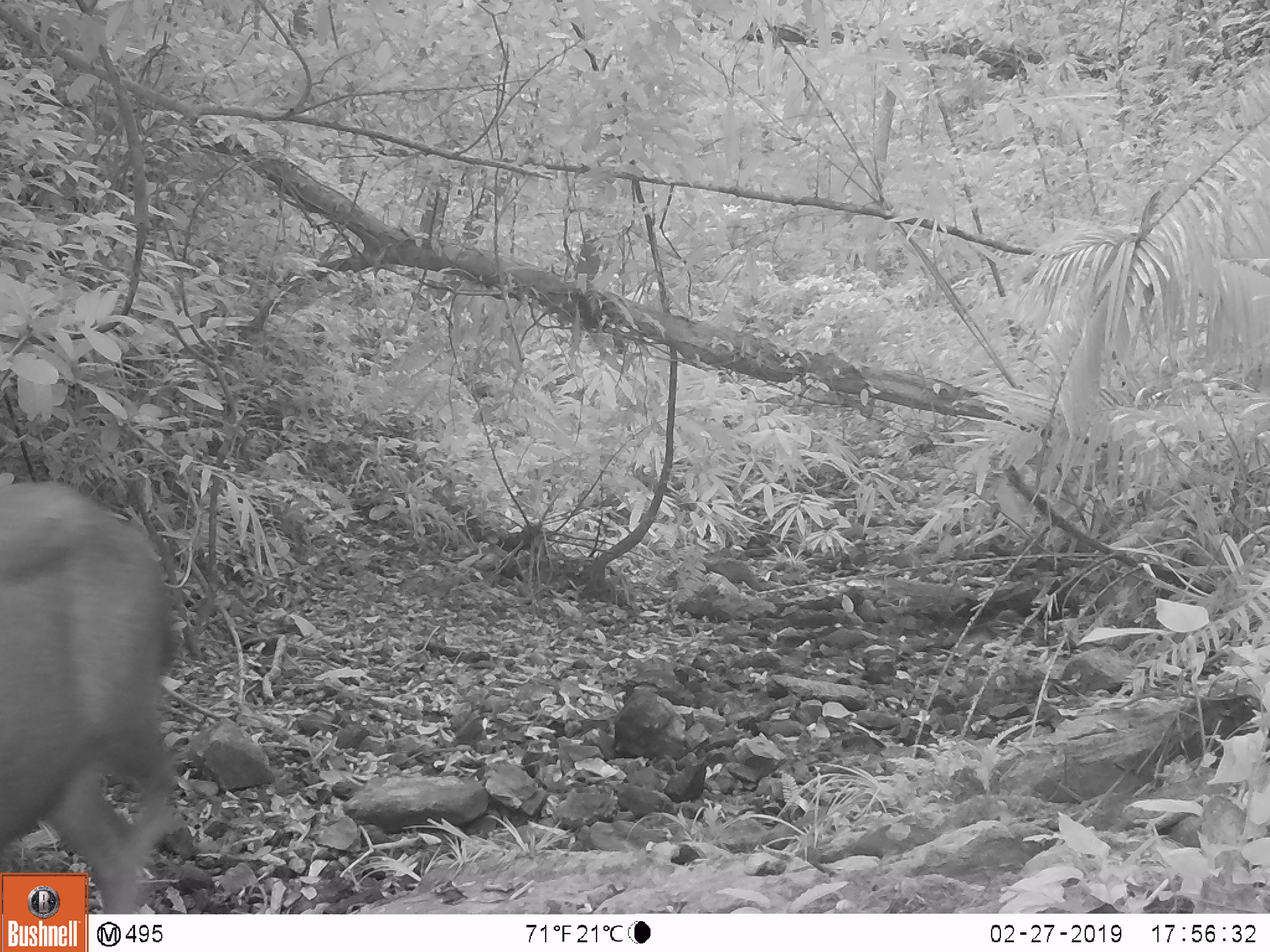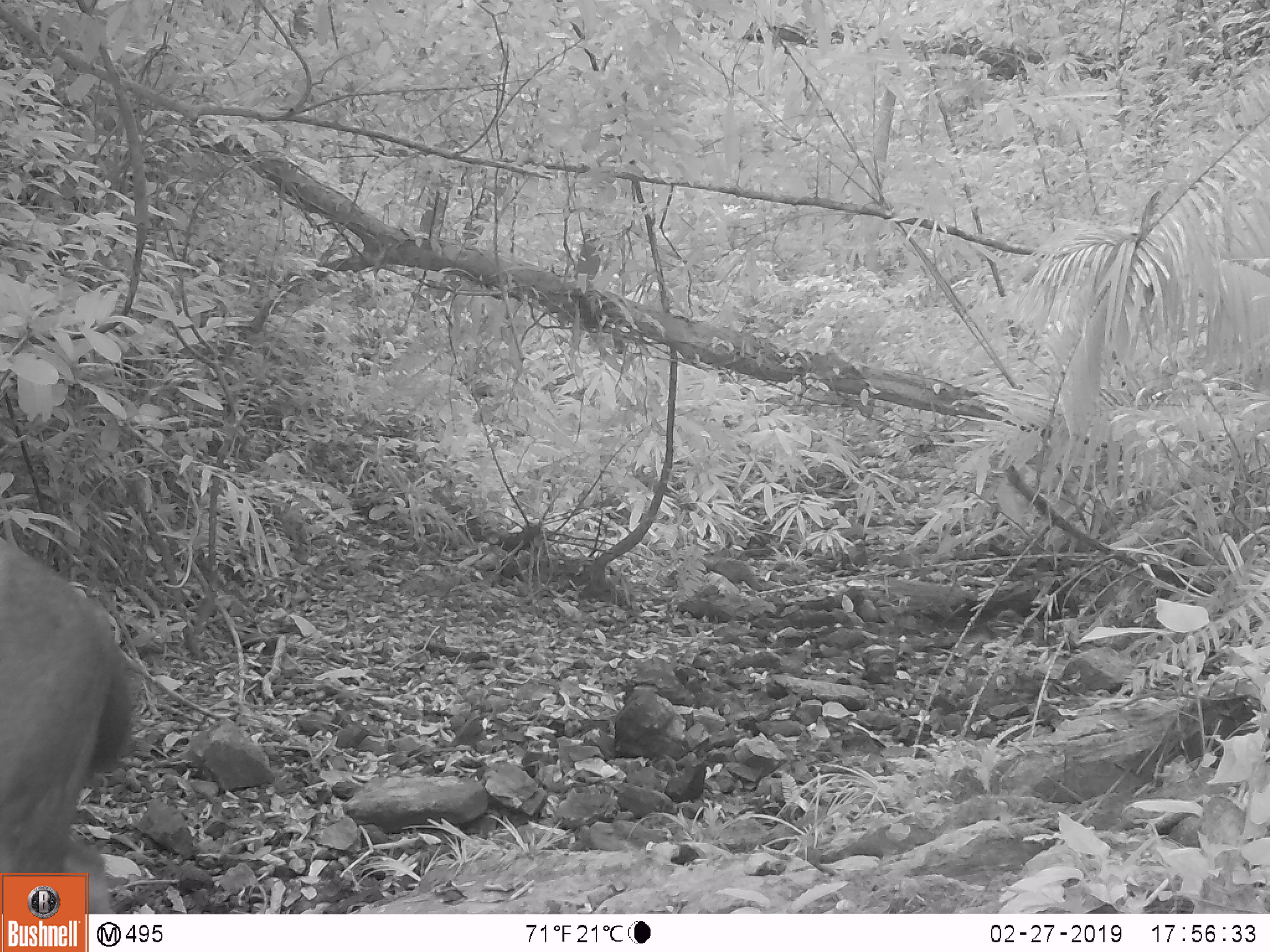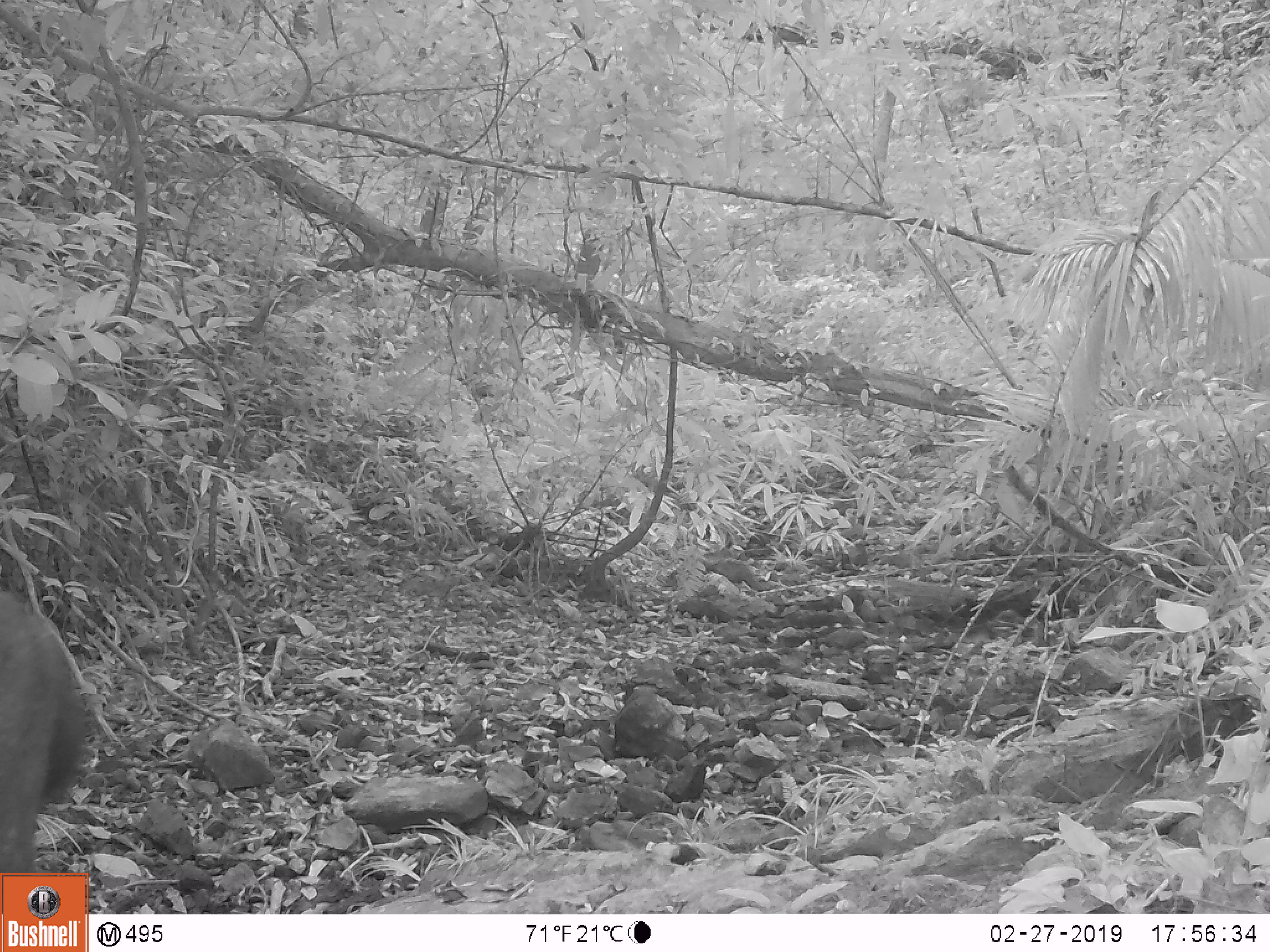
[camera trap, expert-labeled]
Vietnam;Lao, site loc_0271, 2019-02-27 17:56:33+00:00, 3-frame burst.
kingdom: Animalia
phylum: Chordata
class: Mammalia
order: Artiodactyla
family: Cervidae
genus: Rusa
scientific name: Rusa unicolor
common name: sambar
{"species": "sambar (Rusa unicolor)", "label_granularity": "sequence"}